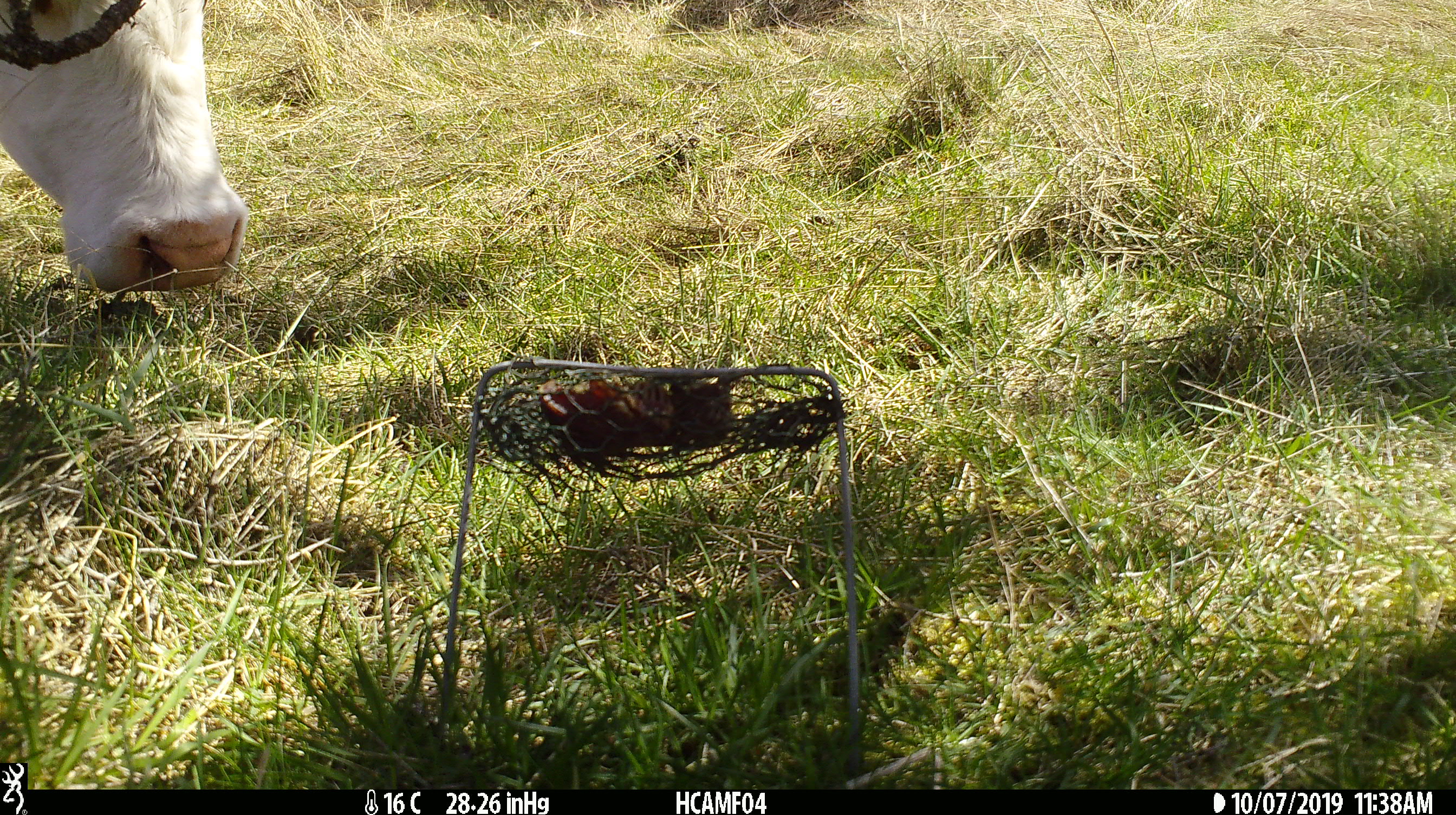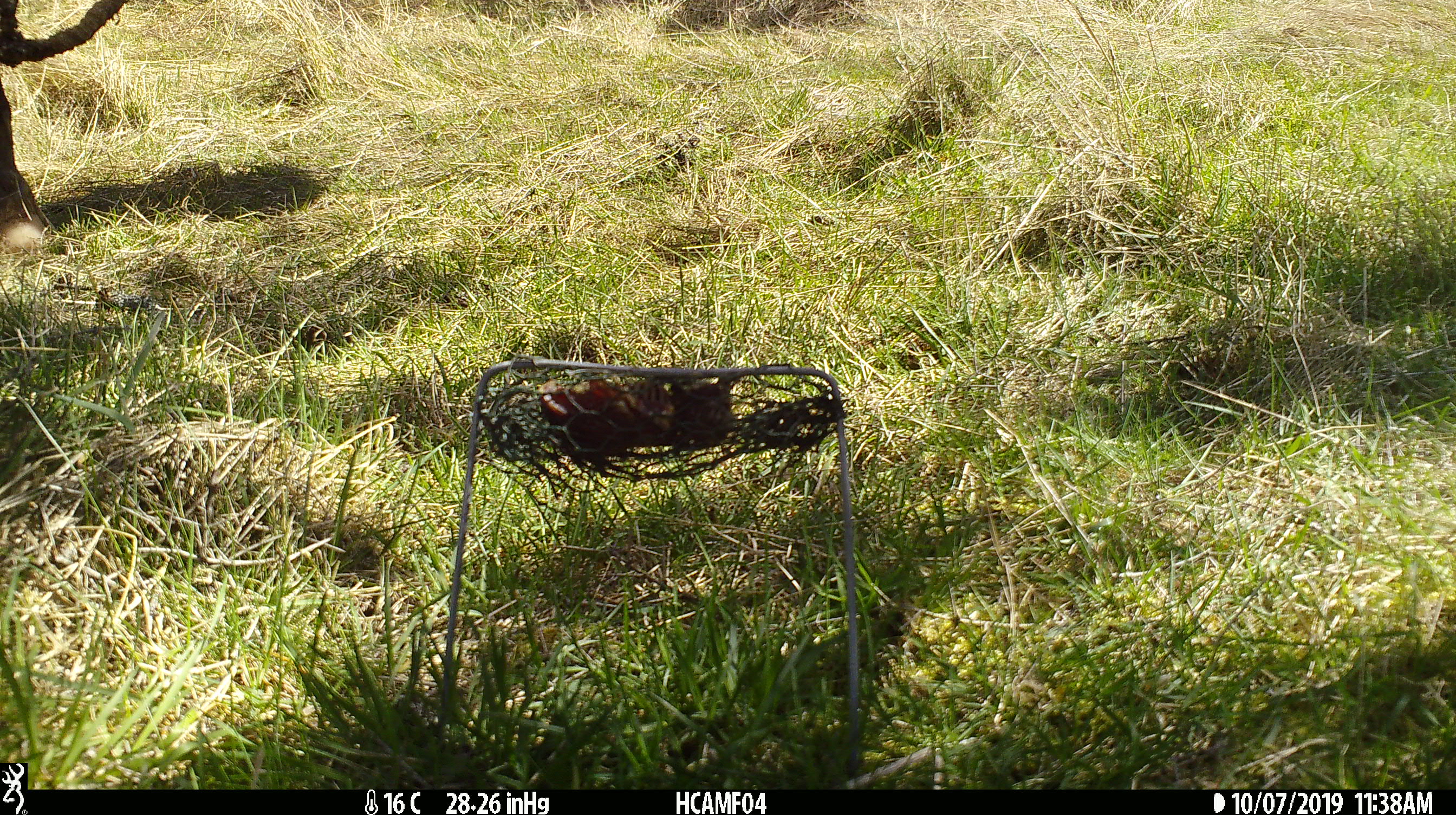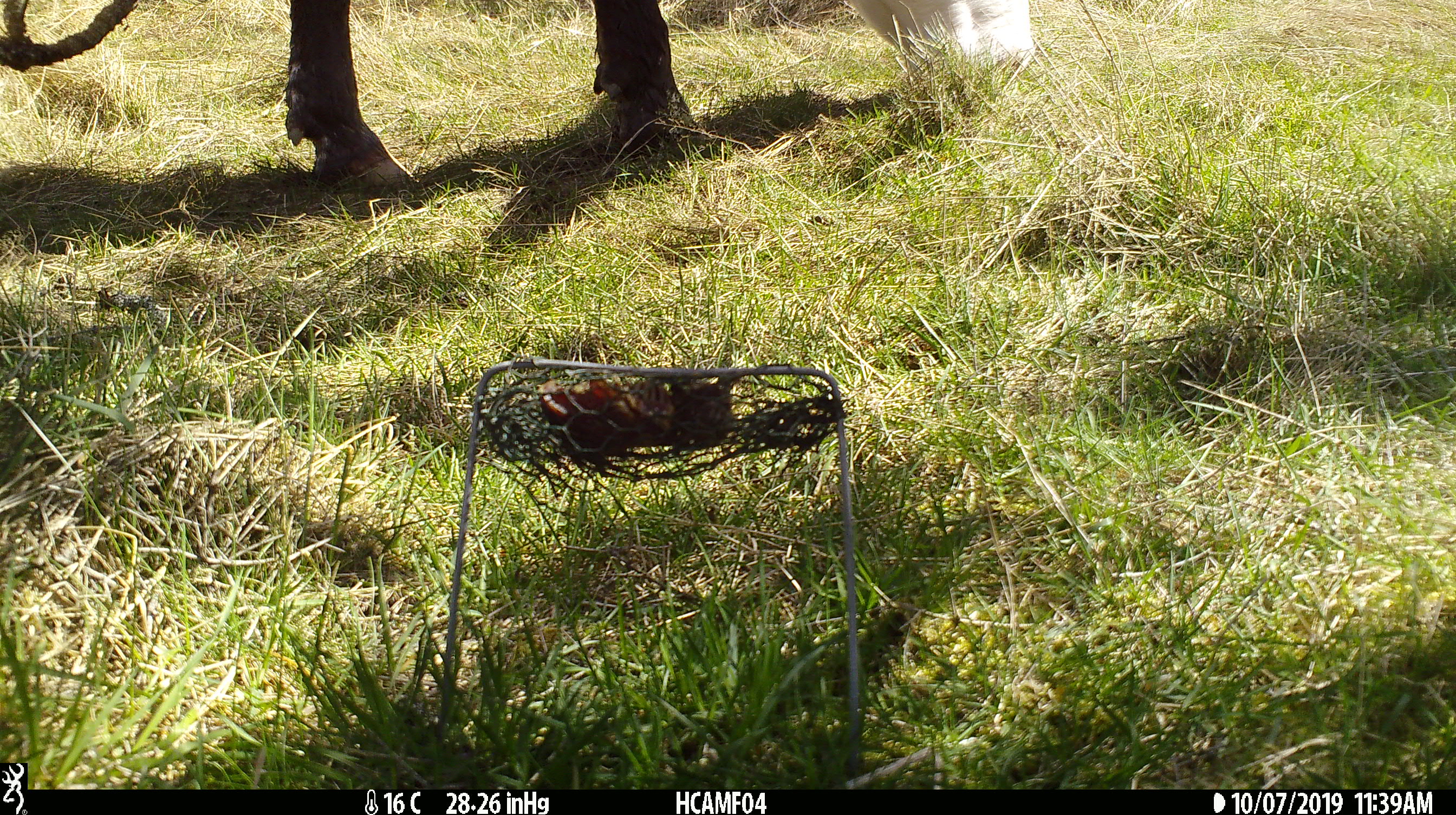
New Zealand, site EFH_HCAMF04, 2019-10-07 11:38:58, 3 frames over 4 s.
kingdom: Animalia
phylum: Chordata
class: Mammalia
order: Artiodactyla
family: Bovidae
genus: Bos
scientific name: Bos taurus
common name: domestic cow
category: cow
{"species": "cow (domestic cow) (Bos taurus)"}